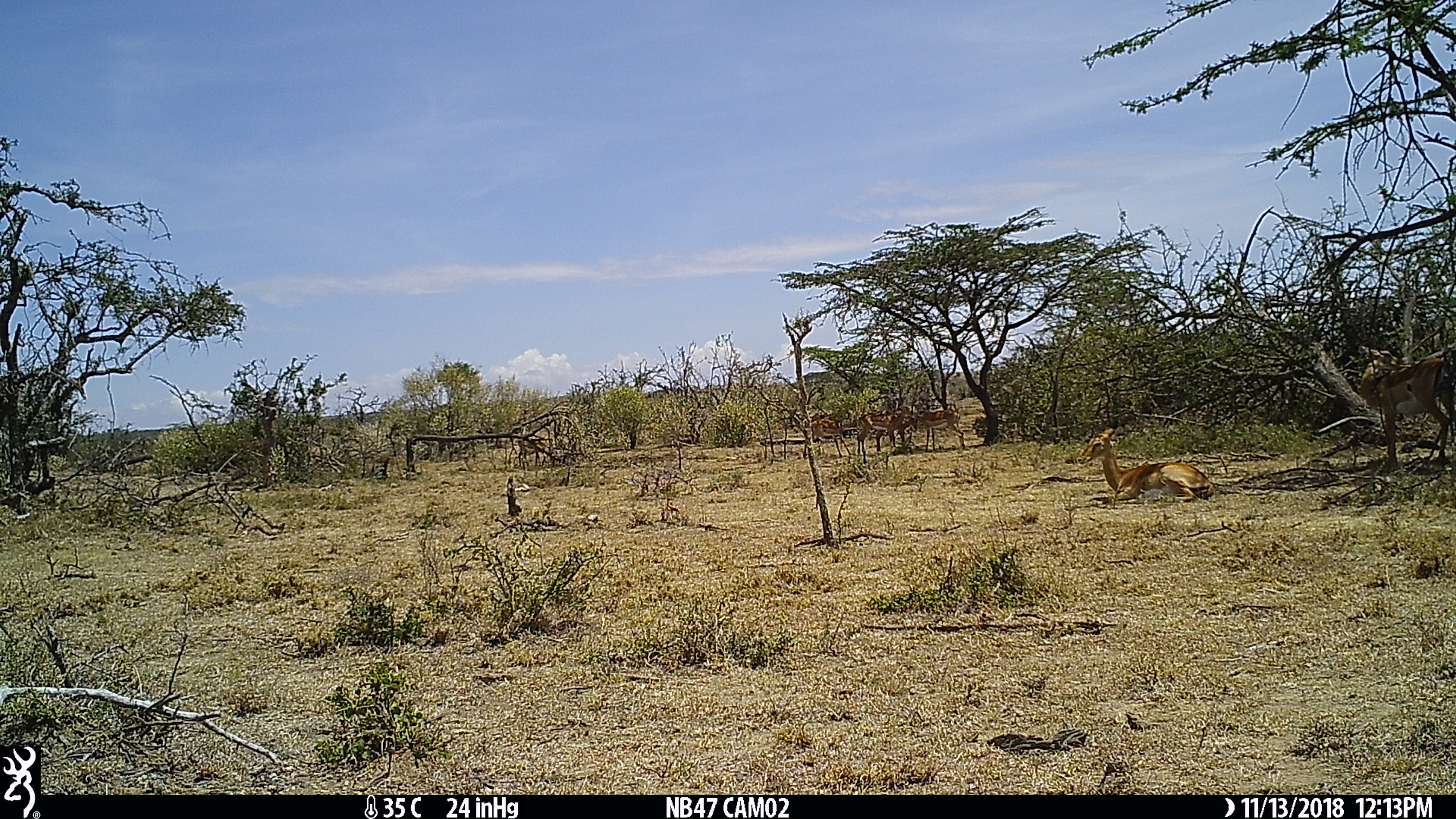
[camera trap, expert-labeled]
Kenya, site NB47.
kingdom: Animalia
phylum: Chordata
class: Mammalia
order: Artiodactyla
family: Bovidae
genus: Aepyceros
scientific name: Aepyceros melampus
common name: impala